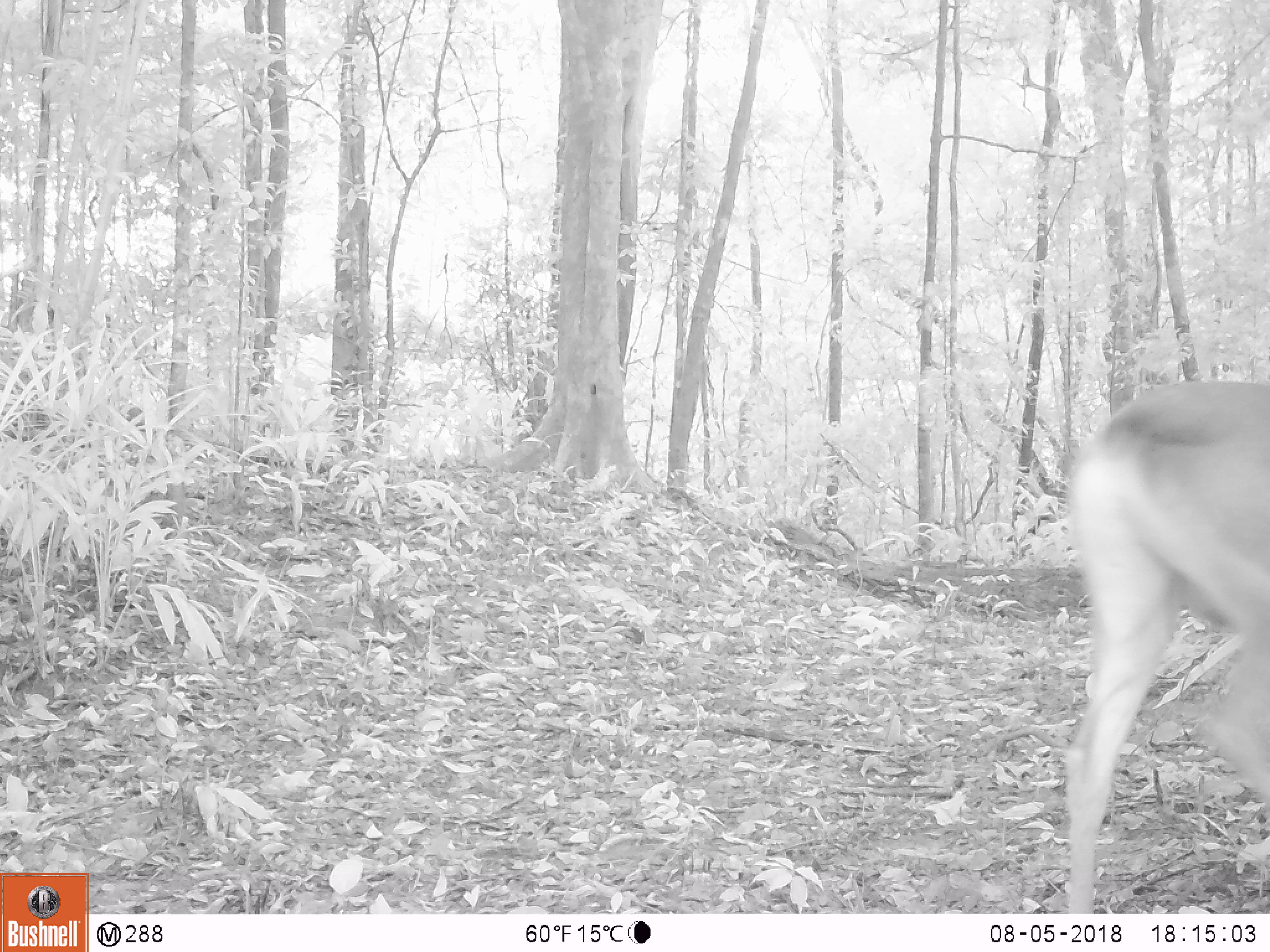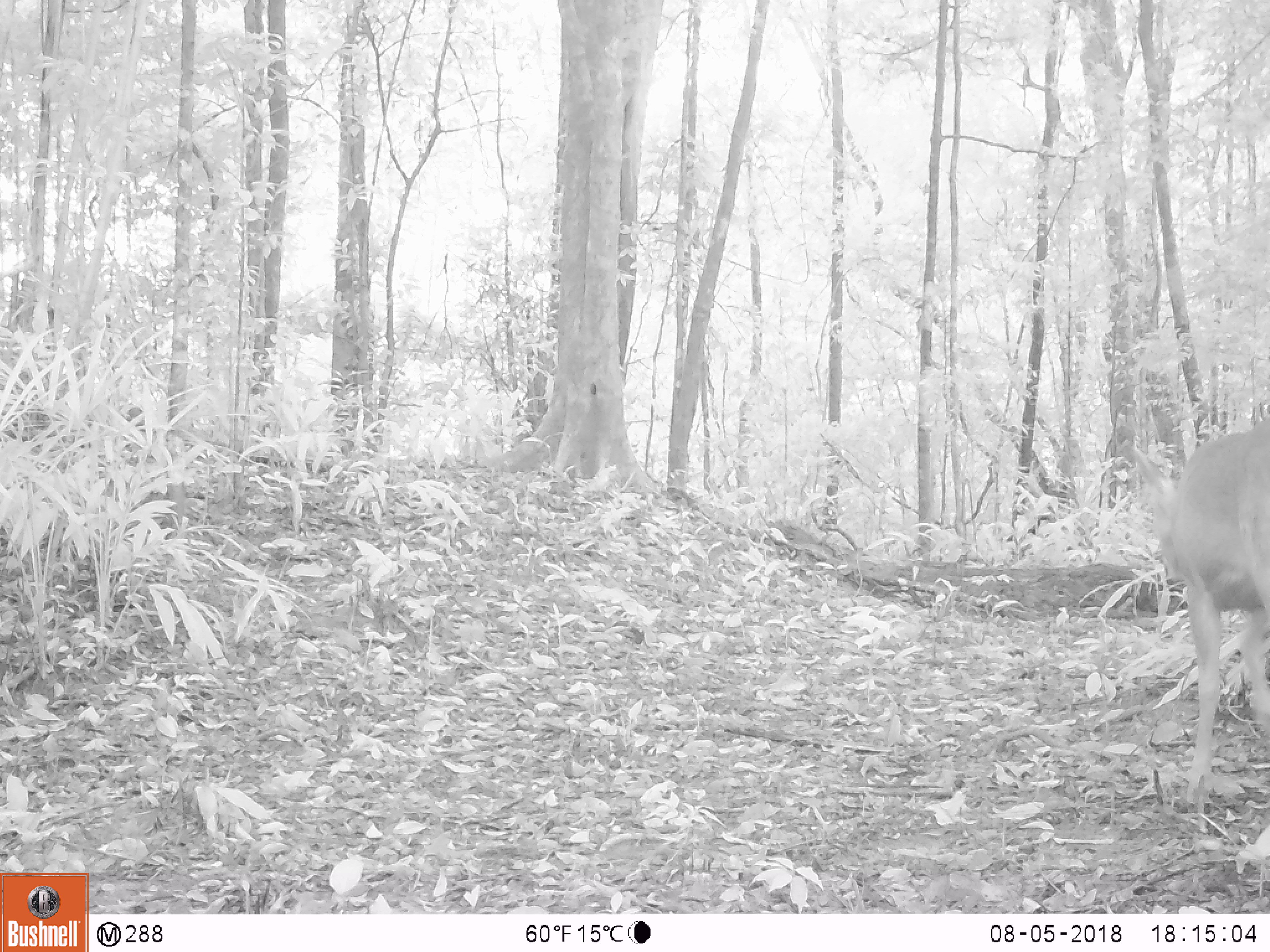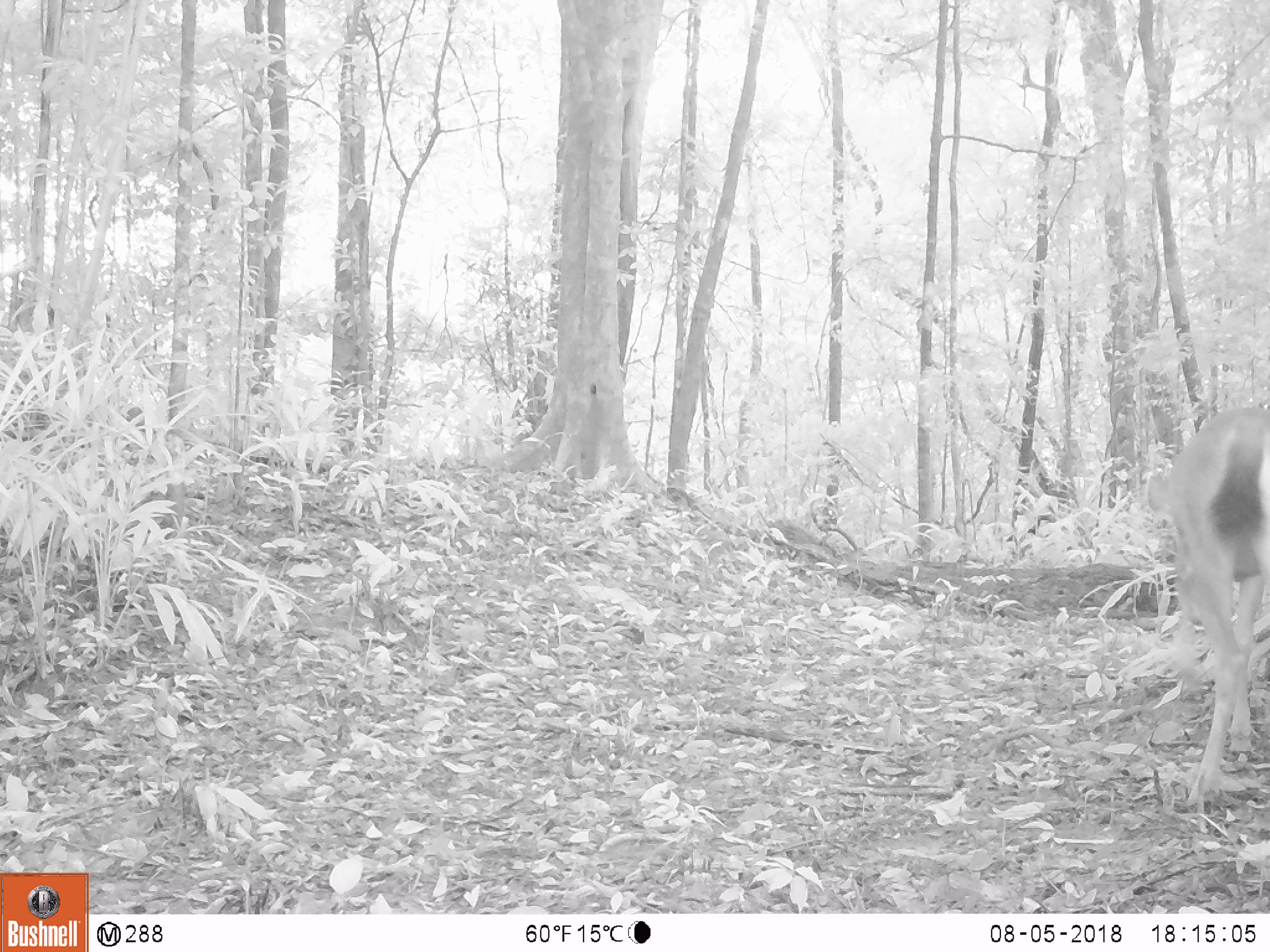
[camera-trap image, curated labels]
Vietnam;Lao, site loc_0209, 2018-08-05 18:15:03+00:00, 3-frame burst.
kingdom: Animalia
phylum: Chordata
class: Mammalia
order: Artiodactyla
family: Cervidae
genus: Rusa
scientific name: Rusa unicolor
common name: sambar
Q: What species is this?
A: Sambar (Rusa unicolor).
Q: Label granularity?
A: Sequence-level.